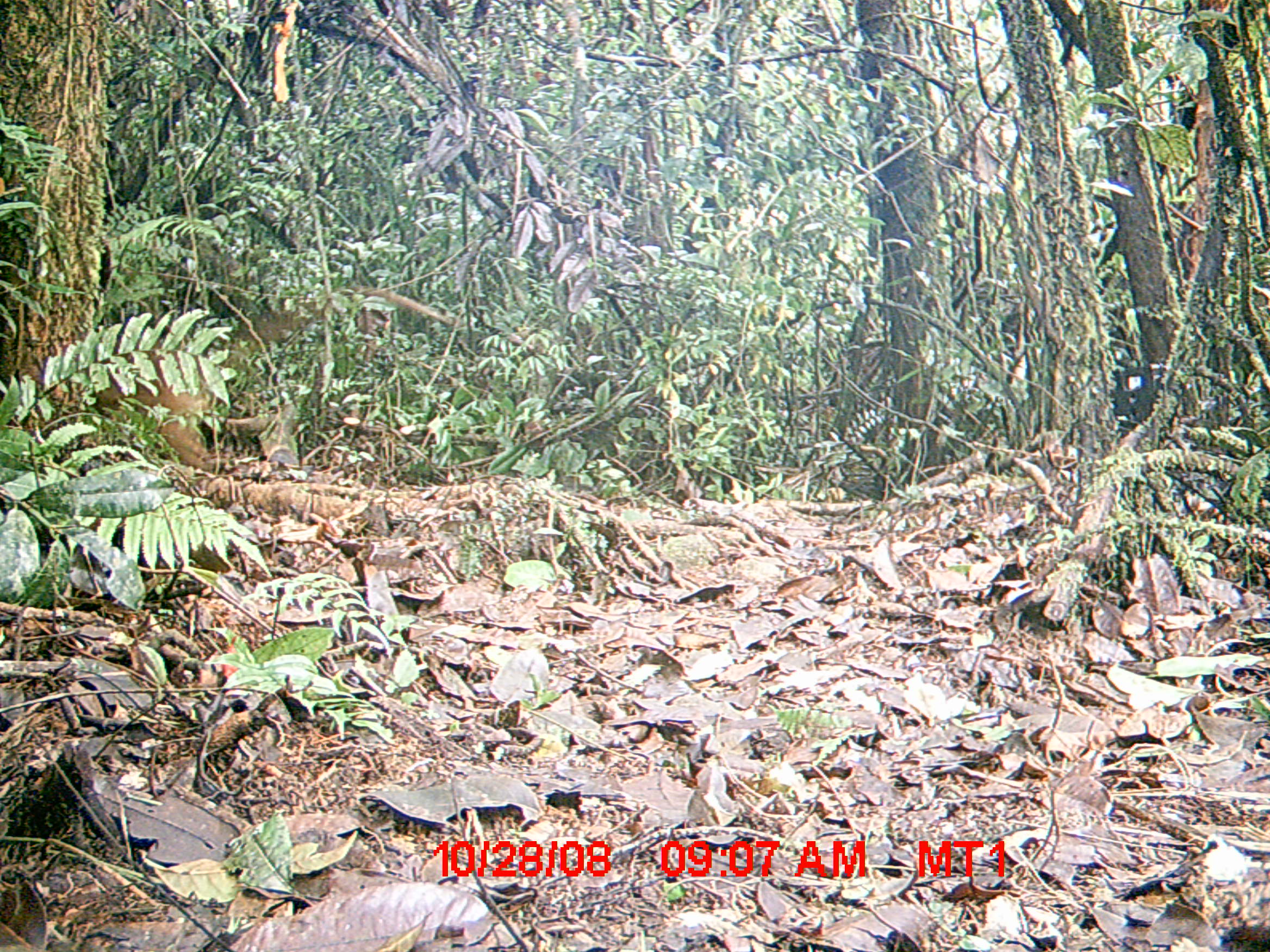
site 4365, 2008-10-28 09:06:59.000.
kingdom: Animalia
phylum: Chordata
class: Mammalia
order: Carnivora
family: Eupleridae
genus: Cryptoprocta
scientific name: Cryptoprocta ferox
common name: fossa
Cryptoprocta ferox (fossa), count 2.